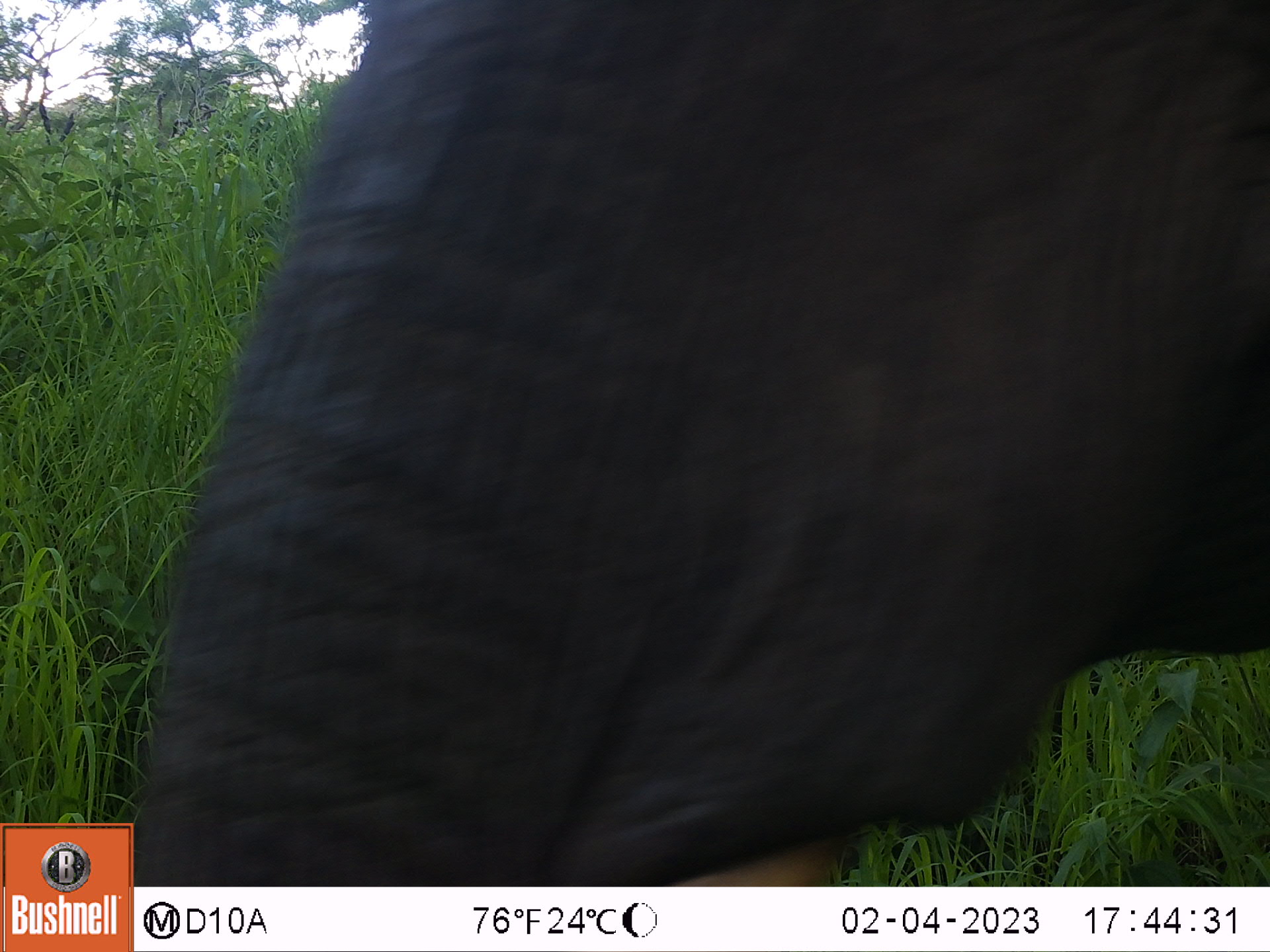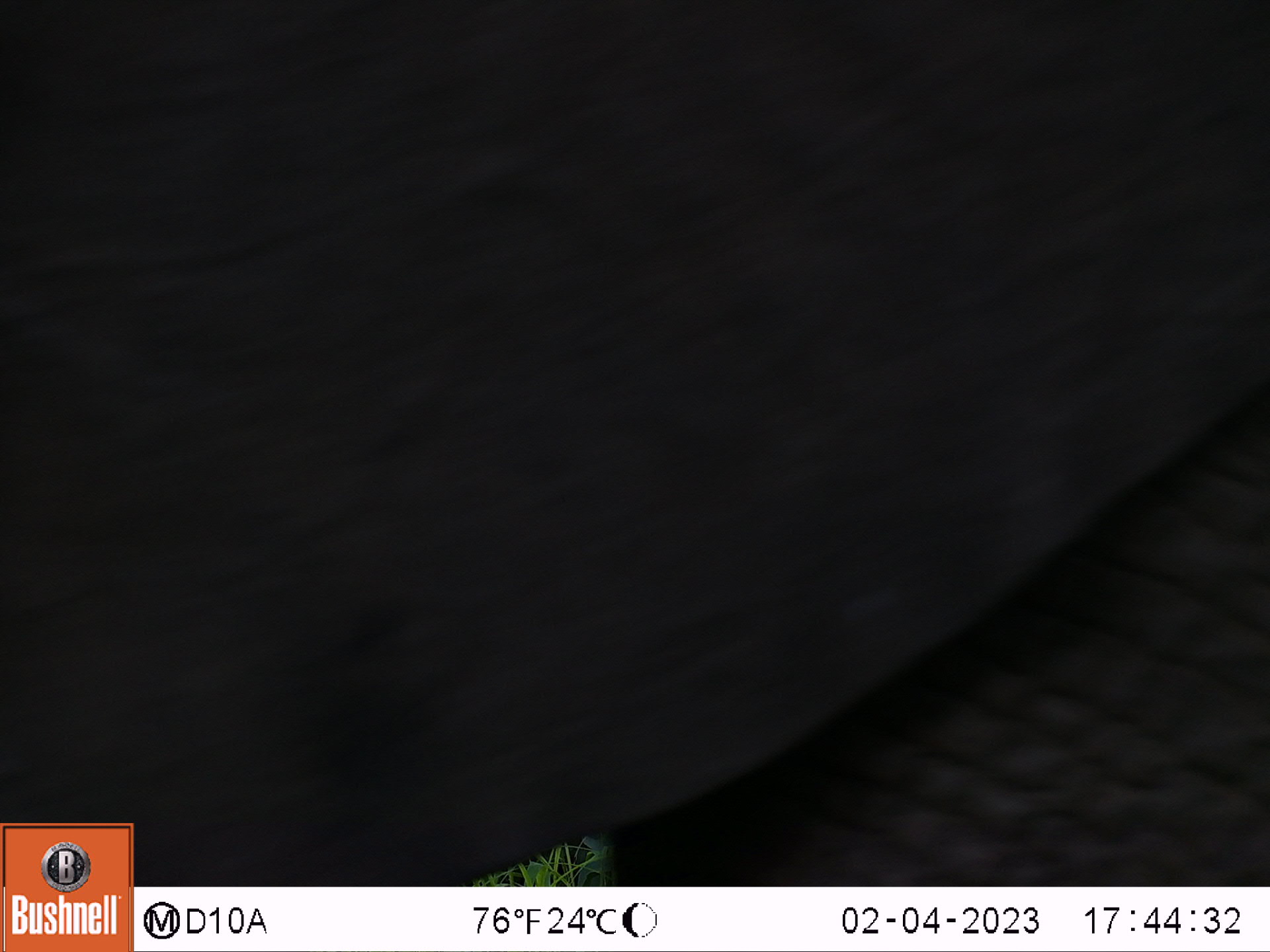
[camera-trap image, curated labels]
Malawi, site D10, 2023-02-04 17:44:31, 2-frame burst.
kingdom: Animalia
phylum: Chordata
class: Mammalia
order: Proboscidea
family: Elephantidae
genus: Loxodonta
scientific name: Loxodonta africana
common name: african savanna elephant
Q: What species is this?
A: African savanna elephant (Loxodonta africana).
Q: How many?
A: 1.